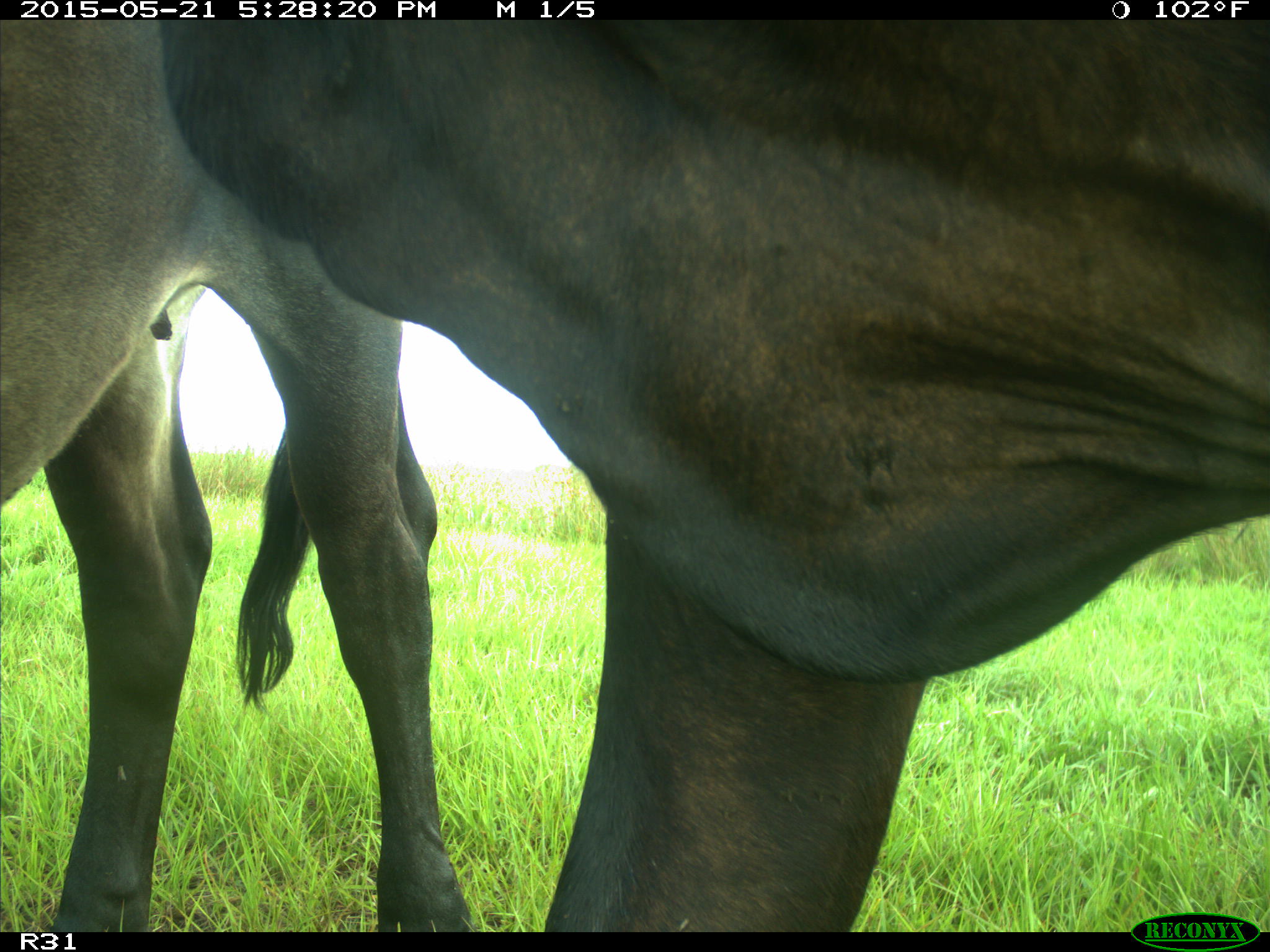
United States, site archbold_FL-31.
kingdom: Animalia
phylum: Chordata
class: Mammalia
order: Artiodactyla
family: Bovidae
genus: Bos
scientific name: Bos taurus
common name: domestic cow